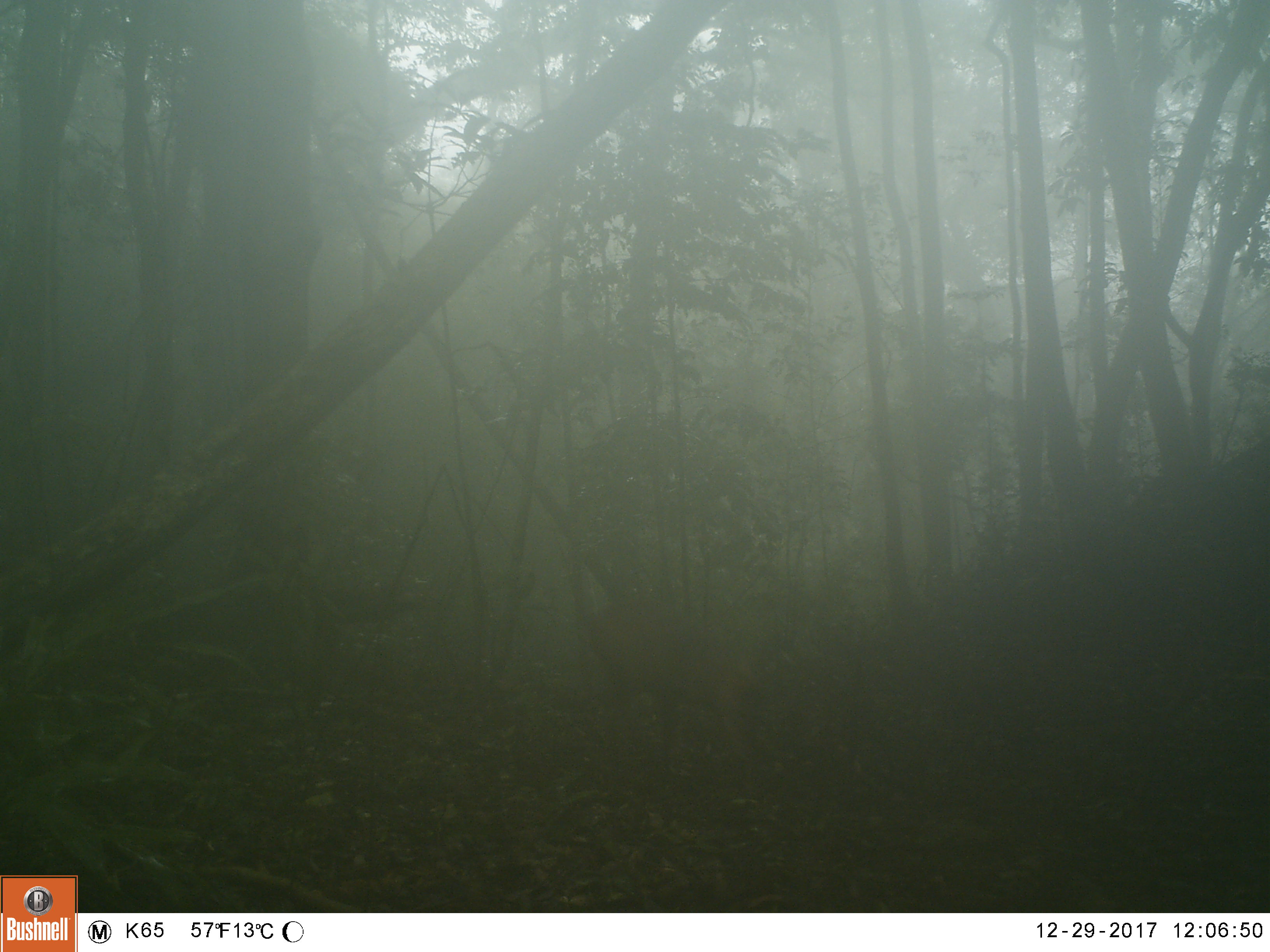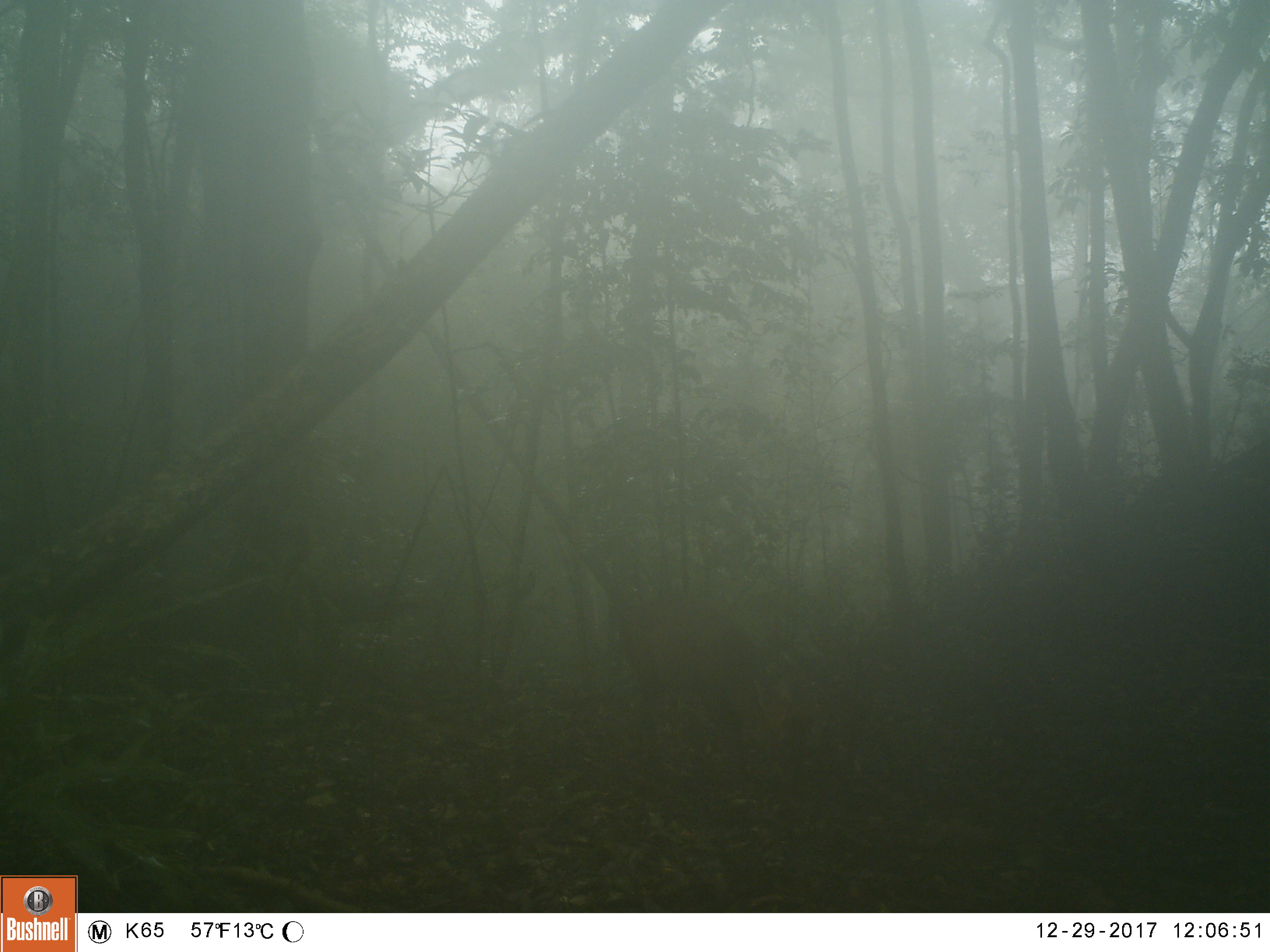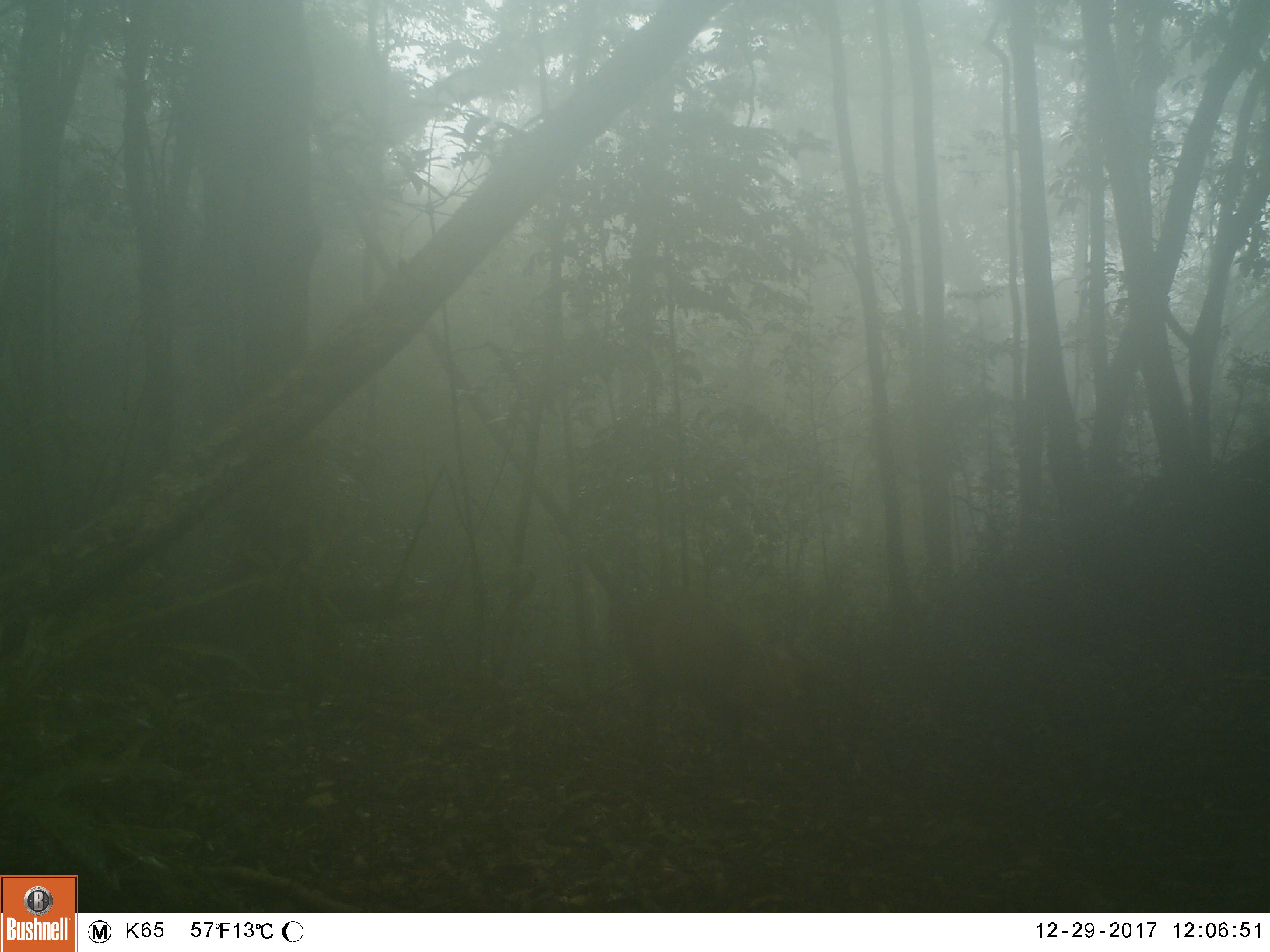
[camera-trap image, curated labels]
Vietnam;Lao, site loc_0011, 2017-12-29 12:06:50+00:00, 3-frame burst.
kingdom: Animalia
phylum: Chordata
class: Mammalia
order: Artiodactyla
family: Cervidae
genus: Muntiacus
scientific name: Muntiacus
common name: muntjacs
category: unidentified muntjac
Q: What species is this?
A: Unidentified muntjac (muntjacs) (Muntiacus).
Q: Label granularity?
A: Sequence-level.